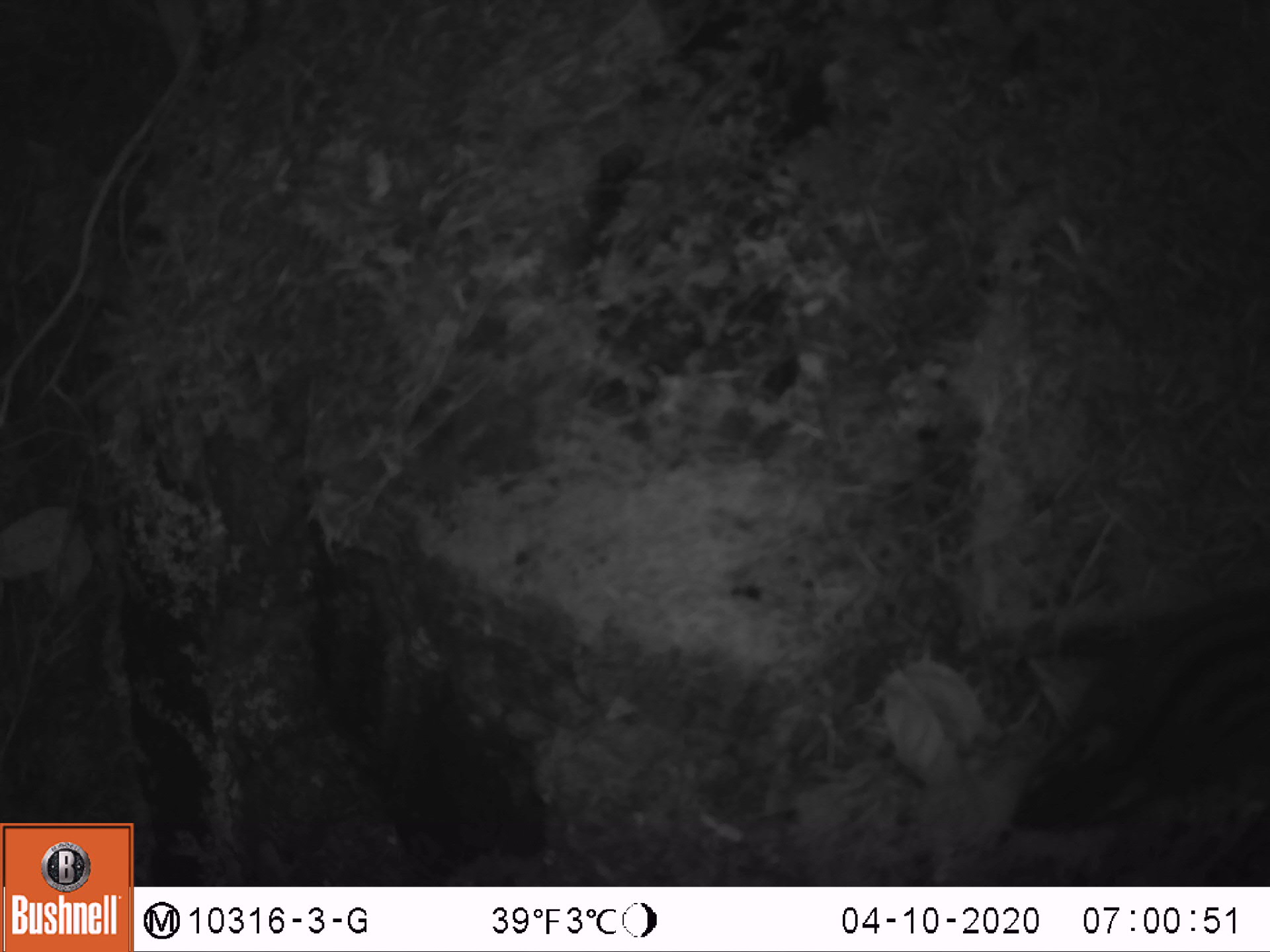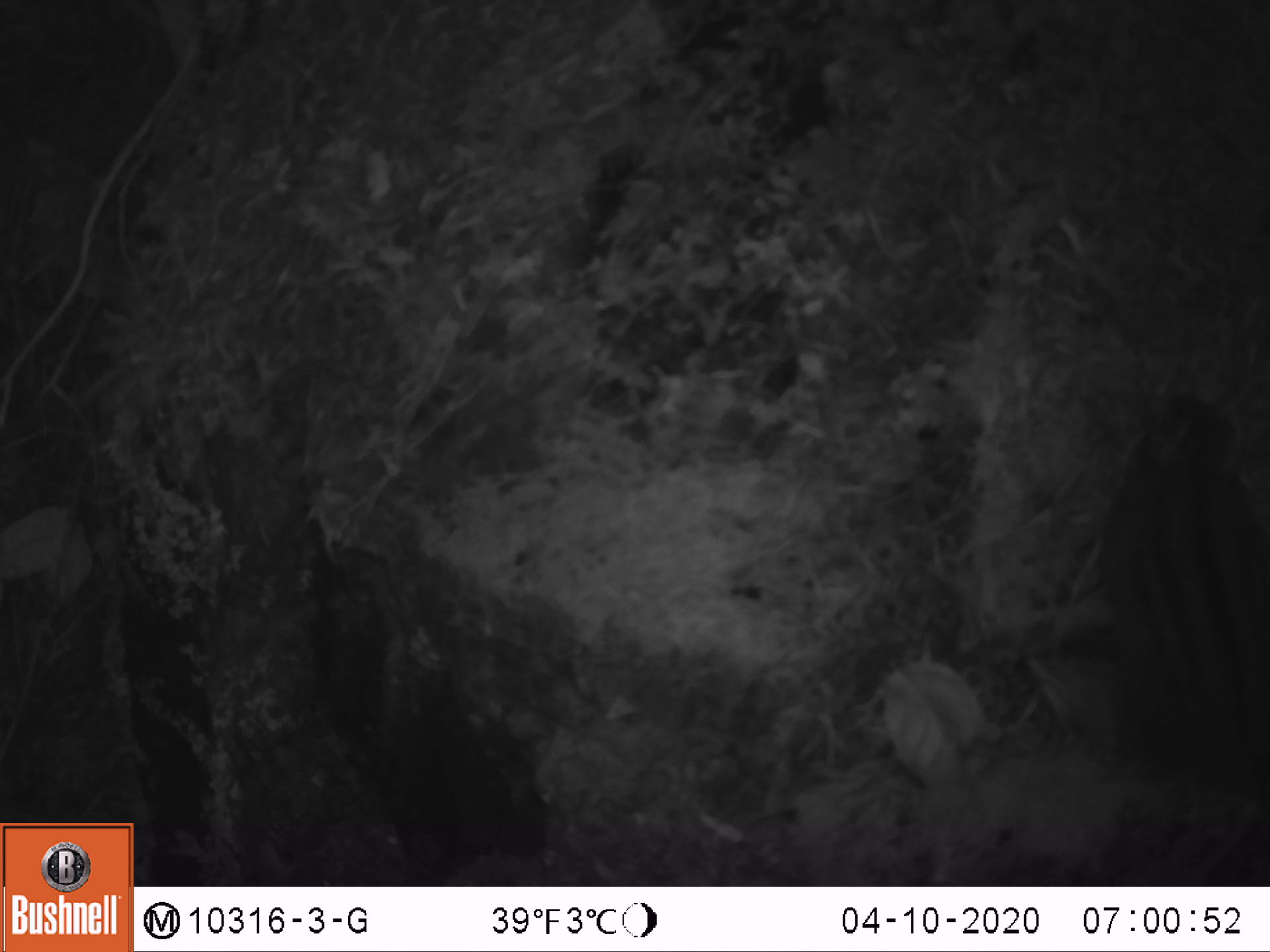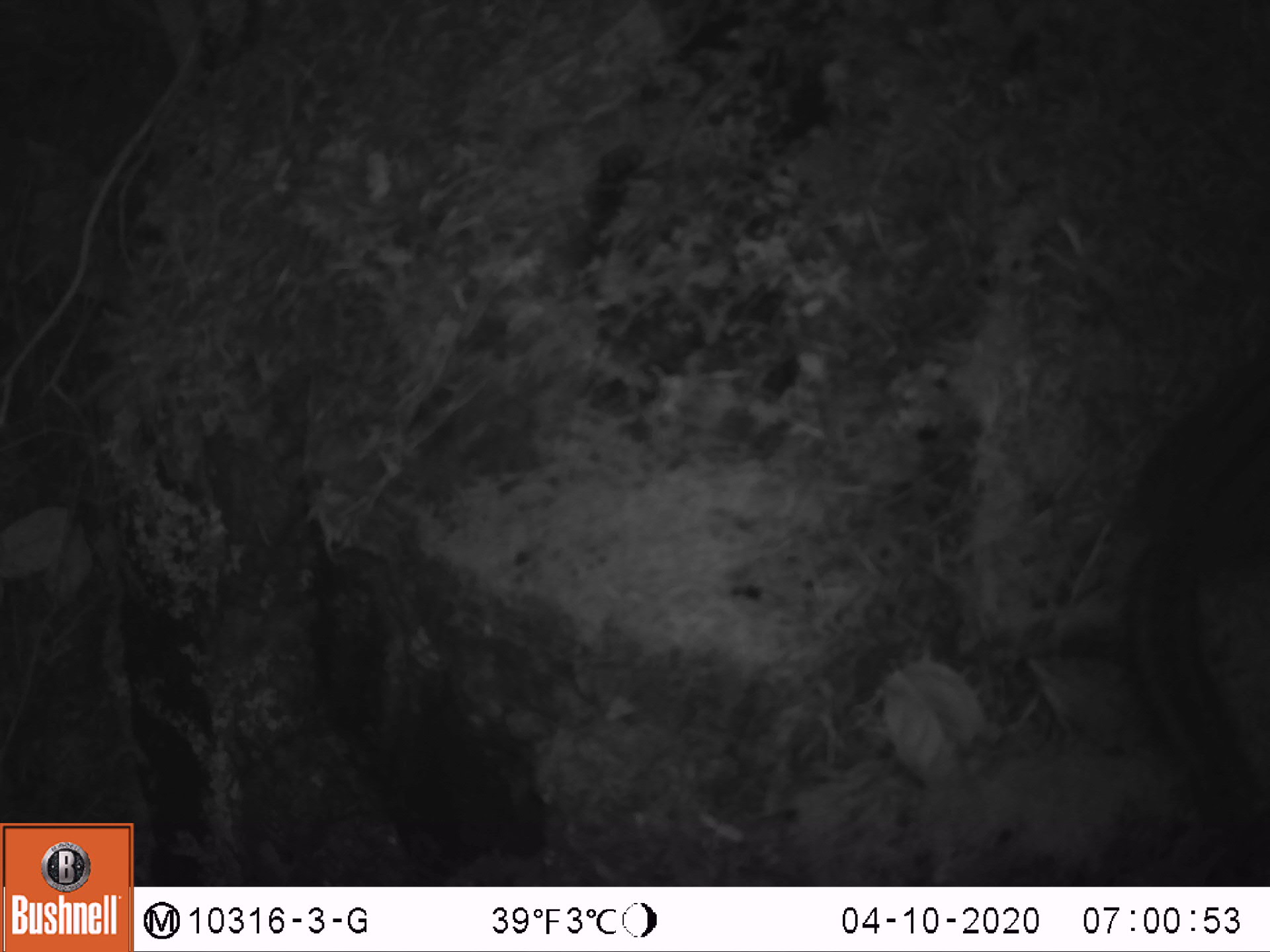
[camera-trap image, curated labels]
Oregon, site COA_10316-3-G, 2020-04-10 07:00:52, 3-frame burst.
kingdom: Animalia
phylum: Chordata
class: Mammalia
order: Rodentia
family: Sciuridae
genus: Neotamias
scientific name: Neotamias townsendii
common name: townsend's chipmunk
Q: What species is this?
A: Townsend's chipmunk (Neotamias townsendii).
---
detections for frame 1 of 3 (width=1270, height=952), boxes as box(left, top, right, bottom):
townsend's chipmunk: box(986, 600, 1259, 849)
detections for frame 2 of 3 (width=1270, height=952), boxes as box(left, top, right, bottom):
townsend's chipmunk: box(1085, 384, 1266, 869)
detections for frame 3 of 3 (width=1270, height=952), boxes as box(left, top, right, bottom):
townsend's chipmunk: box(1105, 353, 1259, 864)